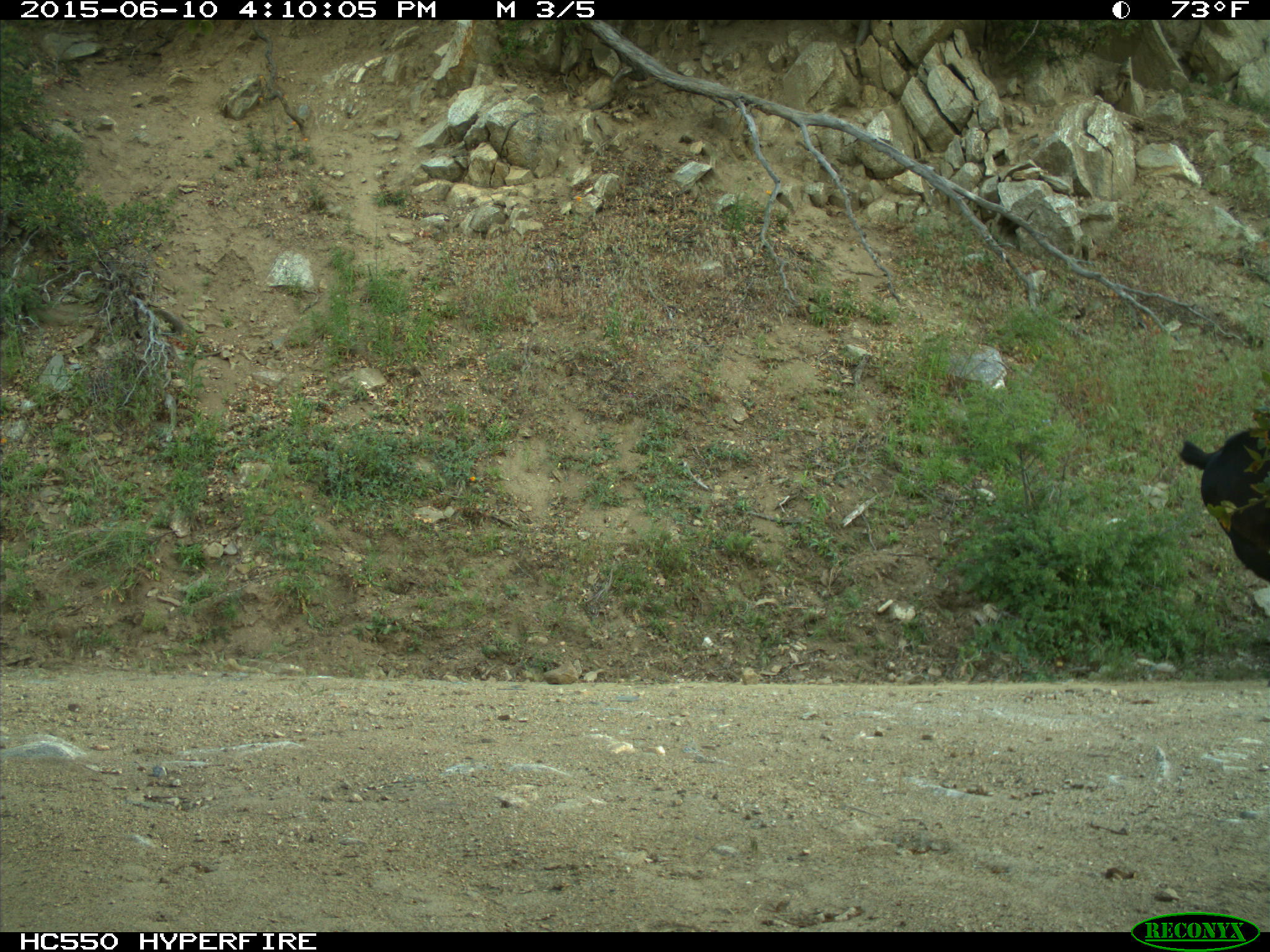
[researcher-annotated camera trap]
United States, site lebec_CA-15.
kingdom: Animalia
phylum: Chordata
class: Mammalia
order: Artiodactyla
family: Bovidae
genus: Bos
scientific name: Bos taurus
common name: domestic cow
Bos taurus (domestic cow).